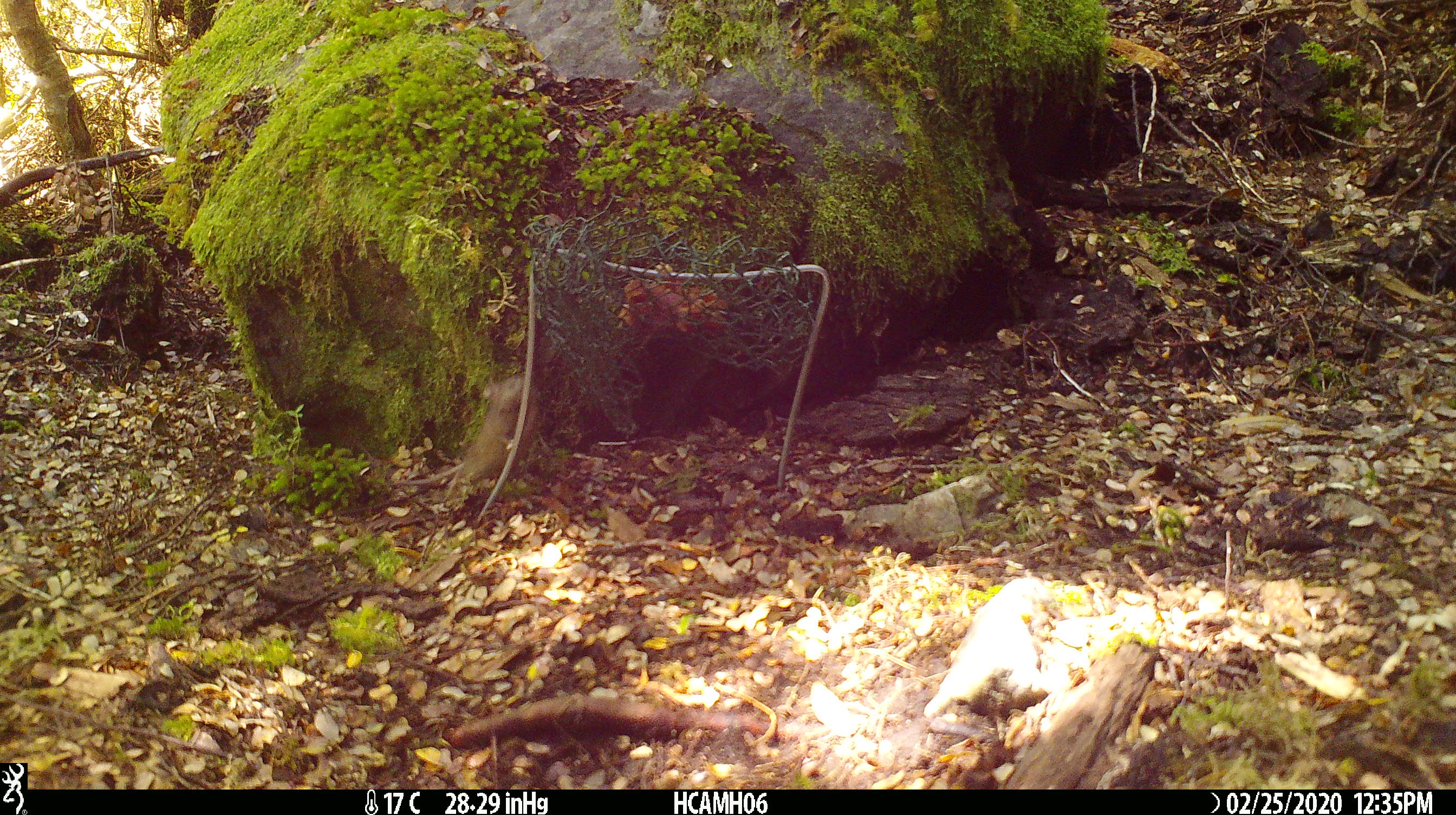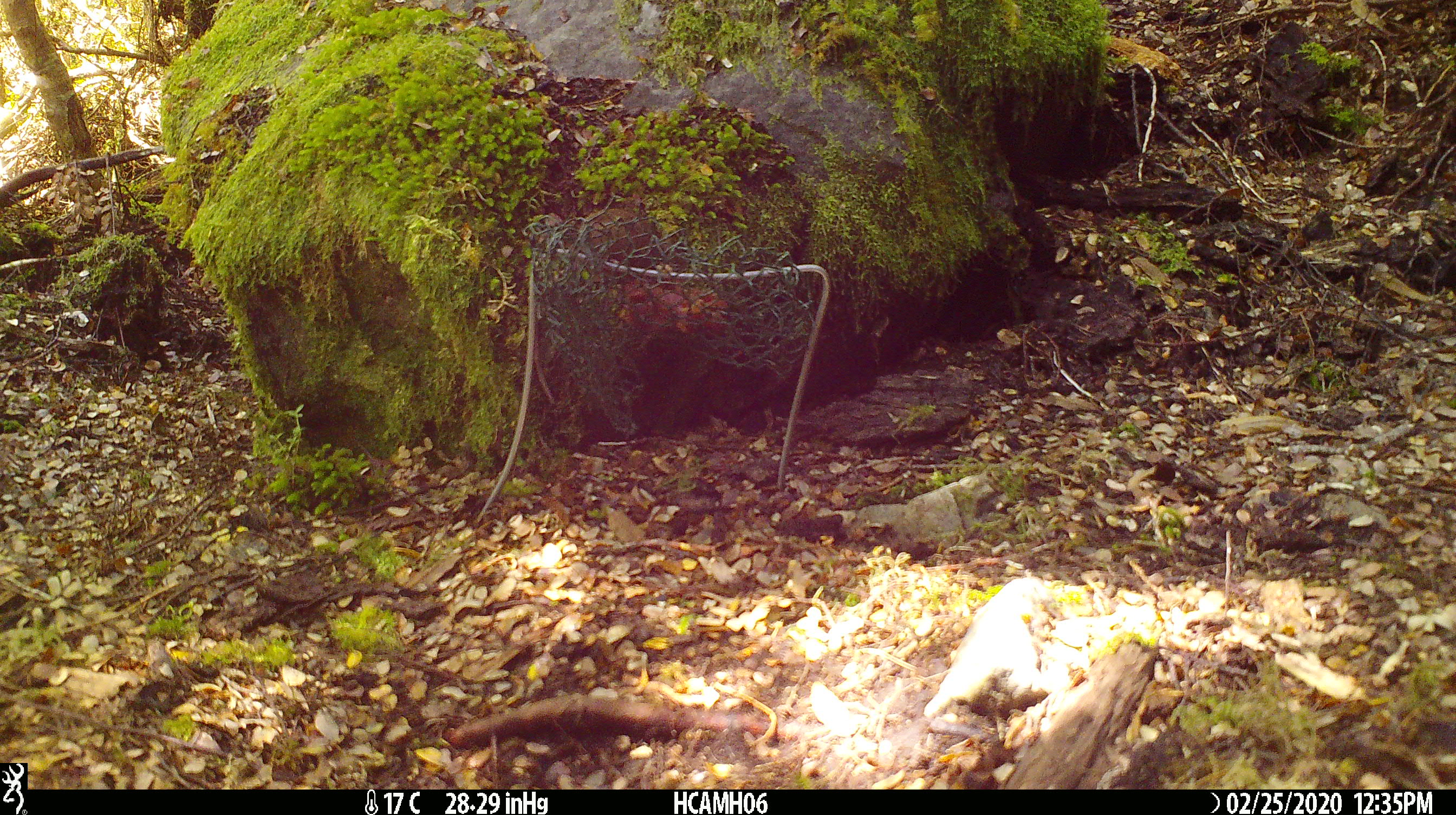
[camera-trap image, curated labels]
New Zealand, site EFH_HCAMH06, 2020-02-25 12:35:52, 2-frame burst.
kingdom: Animalia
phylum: Chordata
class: Mammalia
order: Rodentia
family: Muridae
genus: Mus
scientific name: Mus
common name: mouse